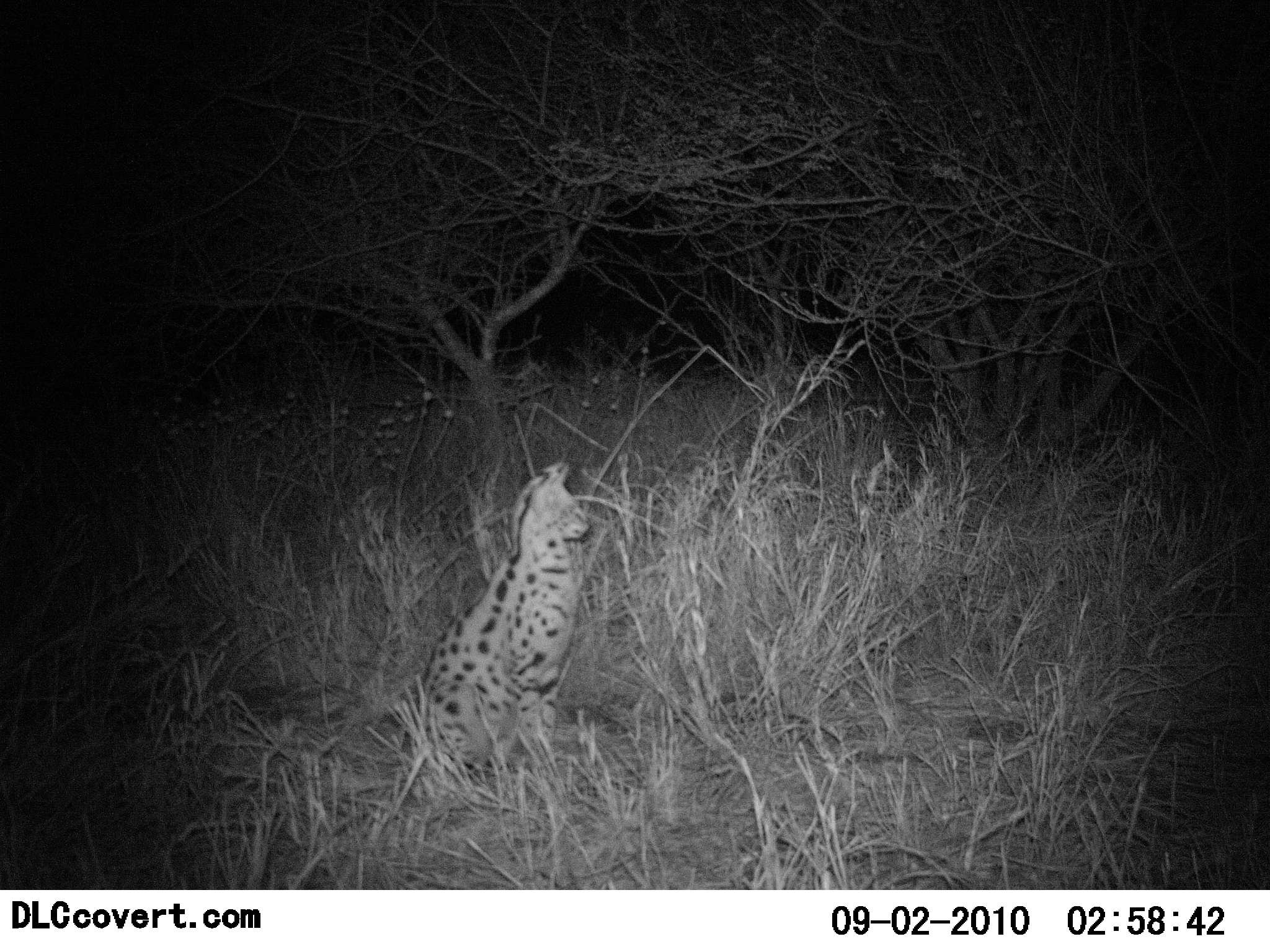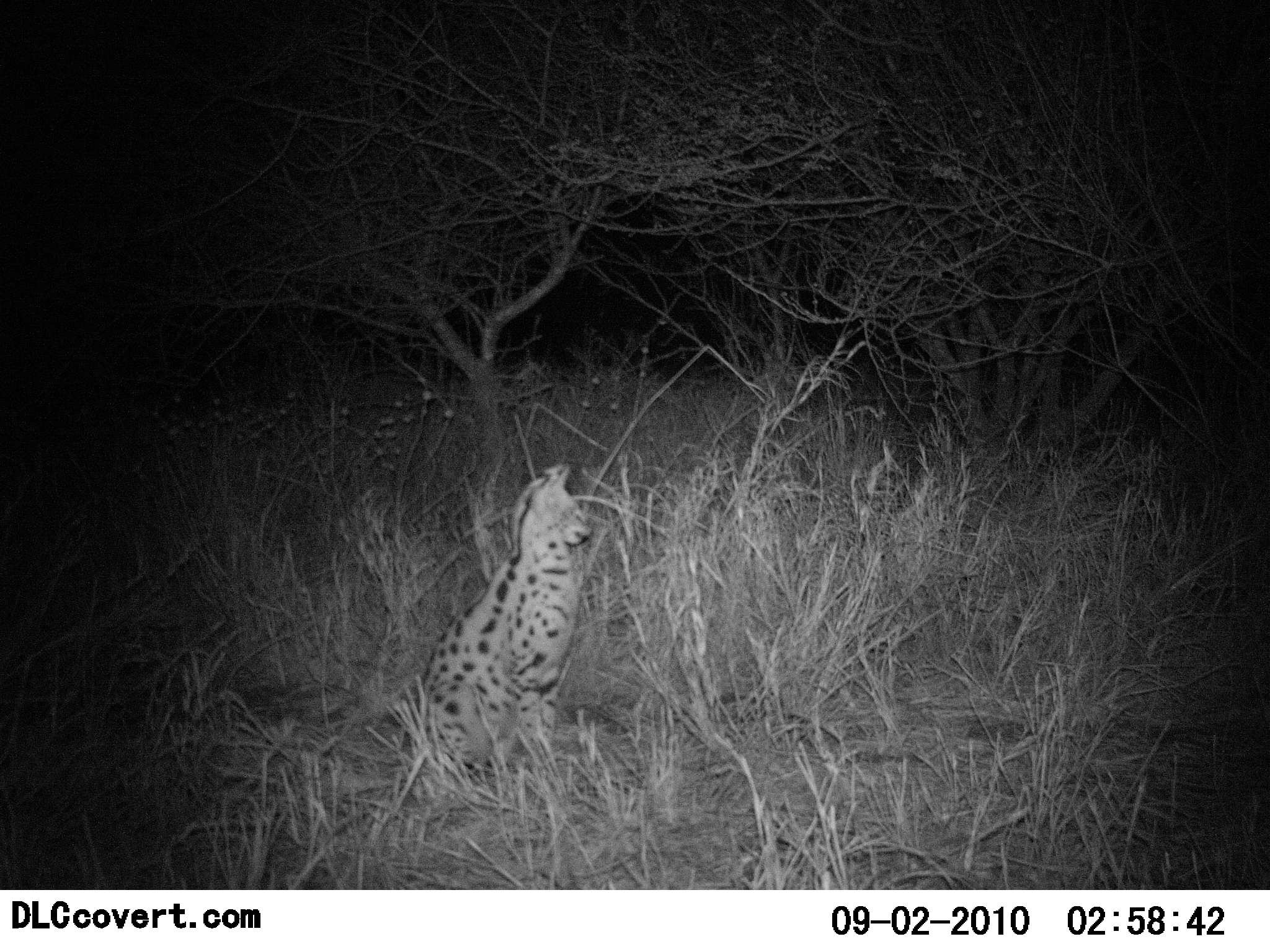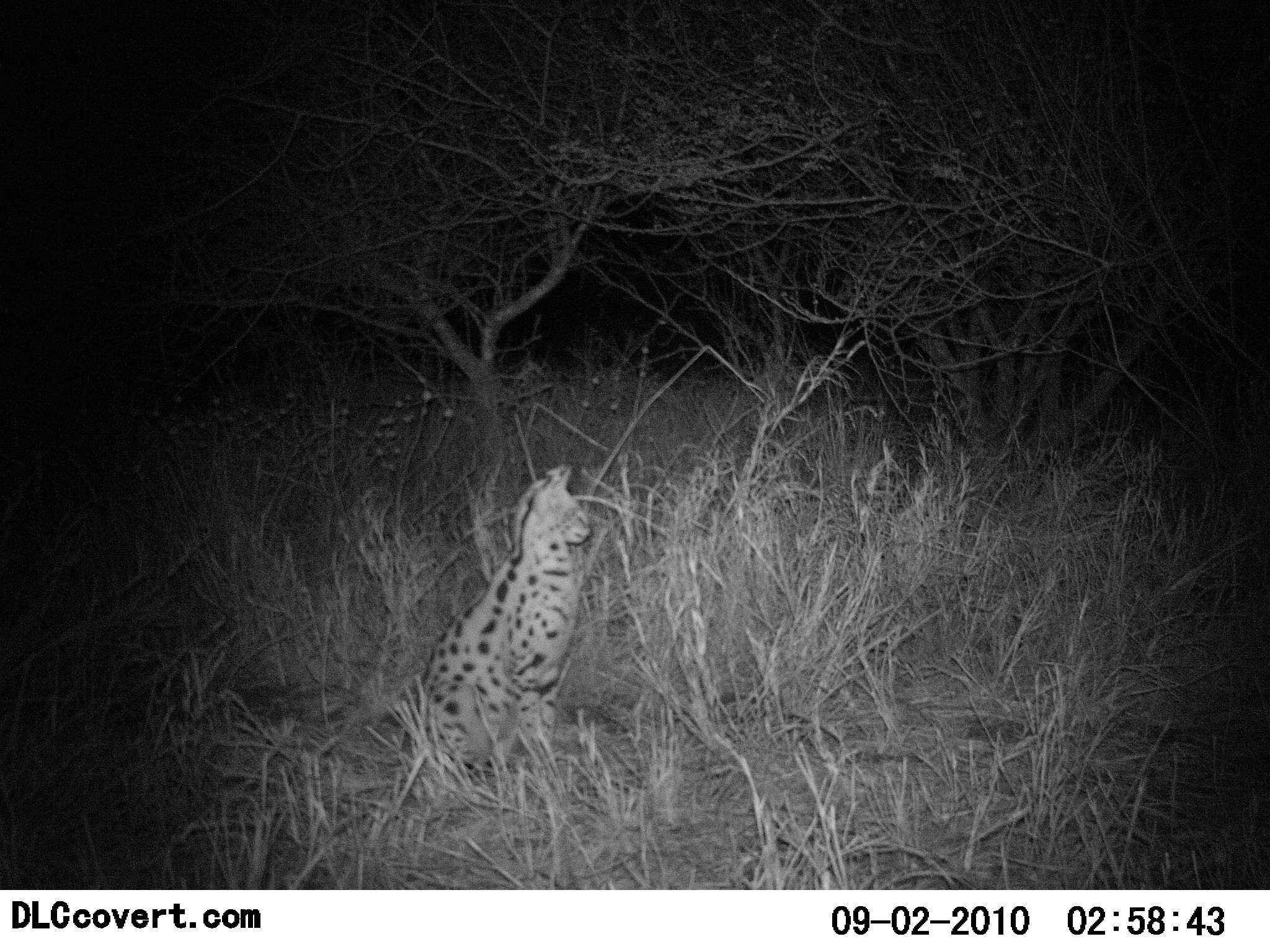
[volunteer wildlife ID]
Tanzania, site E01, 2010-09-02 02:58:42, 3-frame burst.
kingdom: Animalia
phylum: Chordata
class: Mammalia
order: Carnivora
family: Felidae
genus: Leptailurus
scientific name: Leptailurus serval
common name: serval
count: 1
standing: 18%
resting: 82%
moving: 0%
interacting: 9%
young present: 0%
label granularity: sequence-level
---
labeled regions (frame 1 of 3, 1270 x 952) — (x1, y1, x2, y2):
animal: (415, 461, 593, 782)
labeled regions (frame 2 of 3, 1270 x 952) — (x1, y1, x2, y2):
animal: (415, 461, 593, 782)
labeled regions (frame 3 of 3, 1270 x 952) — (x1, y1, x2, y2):
animal: (415, 461, 593, 782)